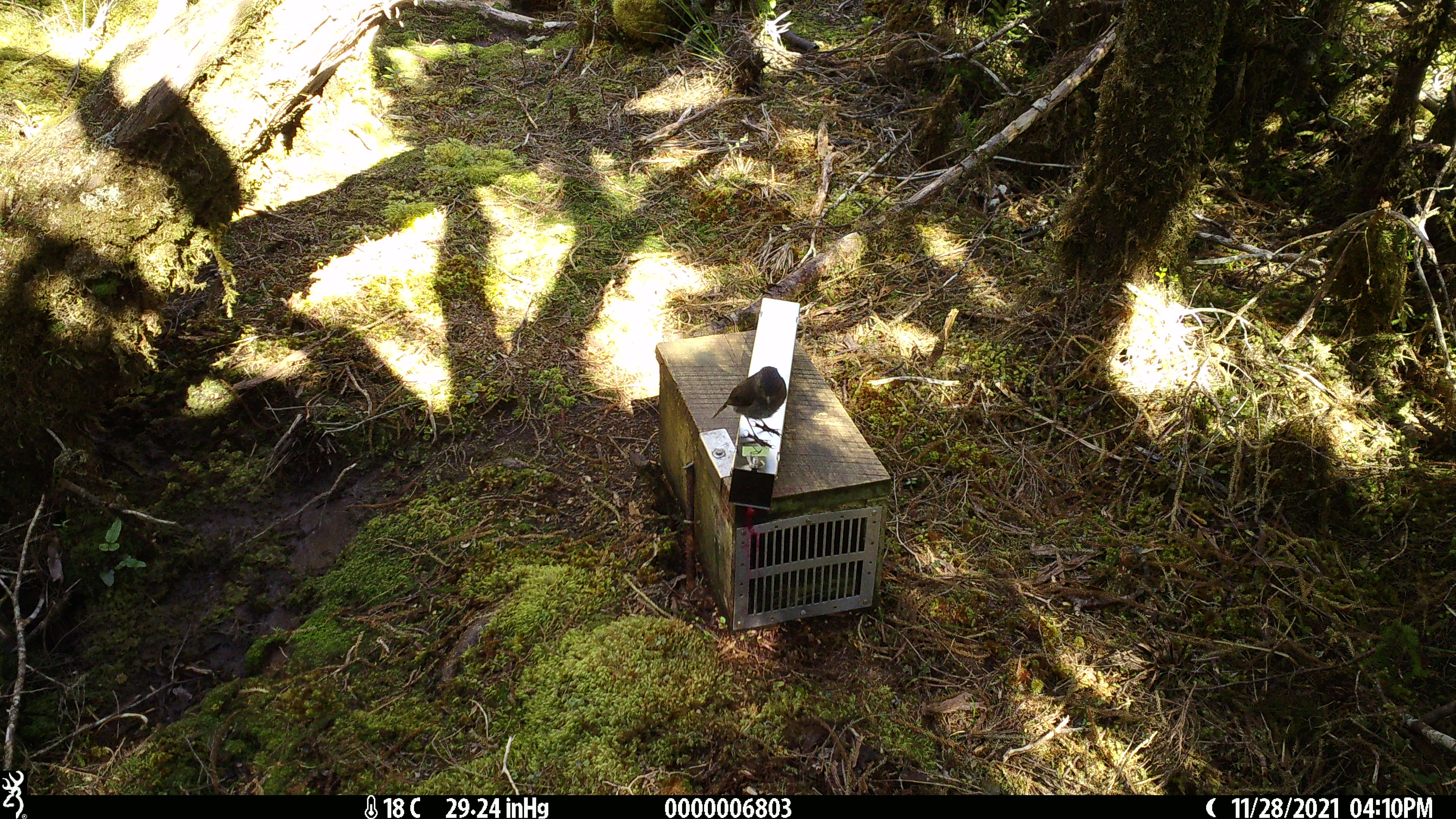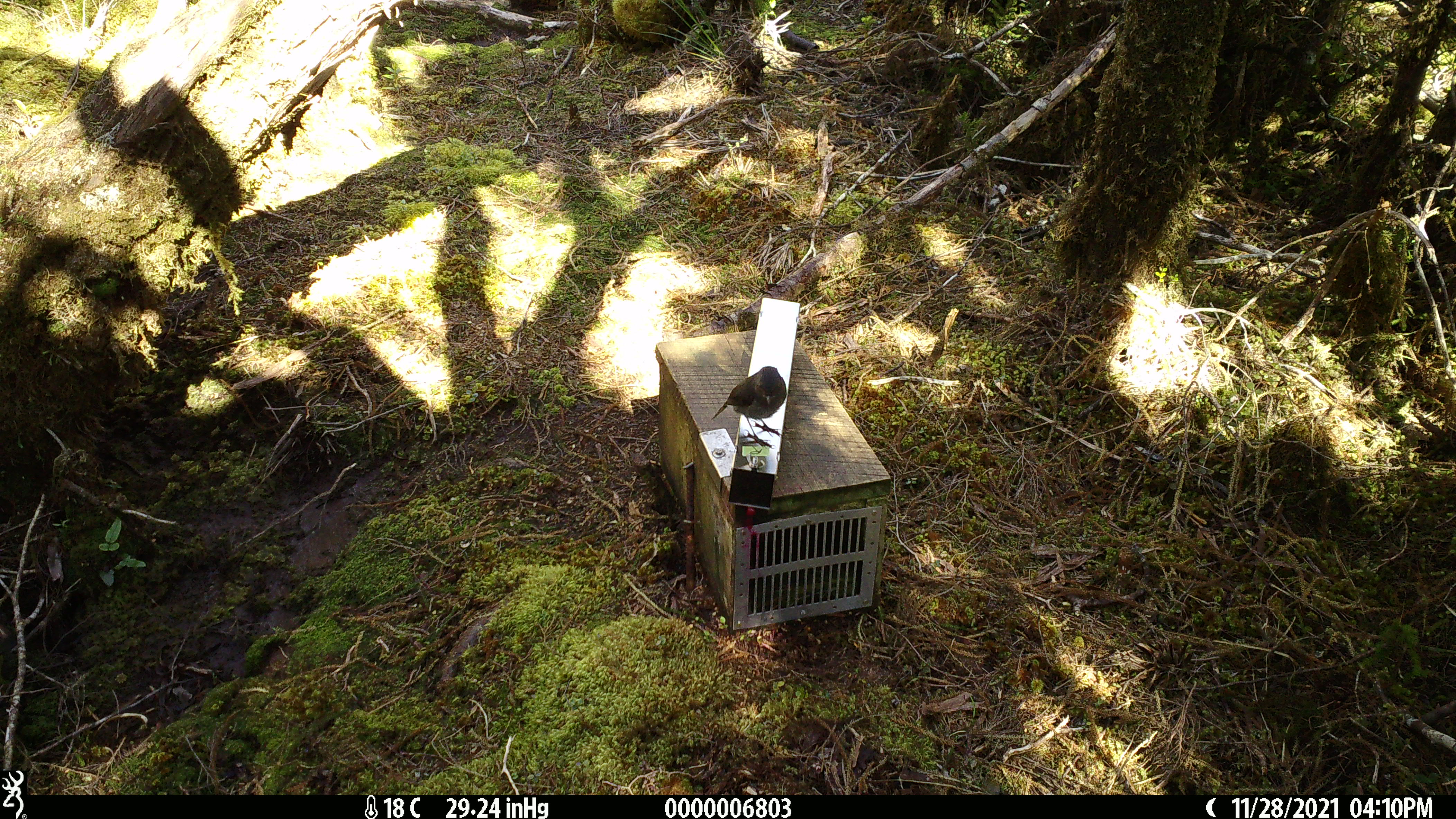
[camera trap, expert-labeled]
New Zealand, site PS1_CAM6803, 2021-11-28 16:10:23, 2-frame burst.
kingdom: Animalia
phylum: Chordata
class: Aves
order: Passeriformes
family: Petroicidae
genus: Petroica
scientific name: Petroica australis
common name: new zealand robin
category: robin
Robin (new zealand robin) (Petroica australis).